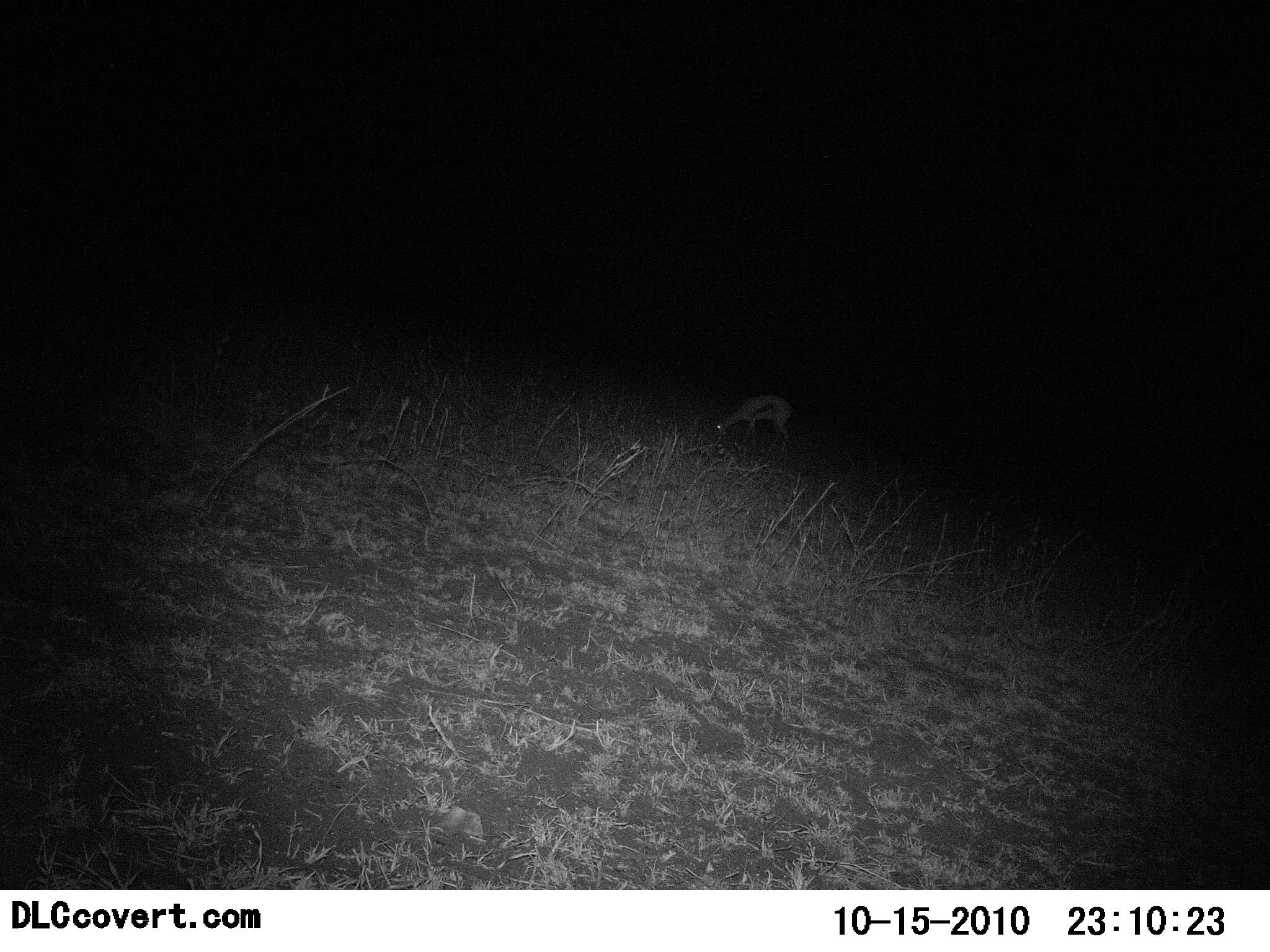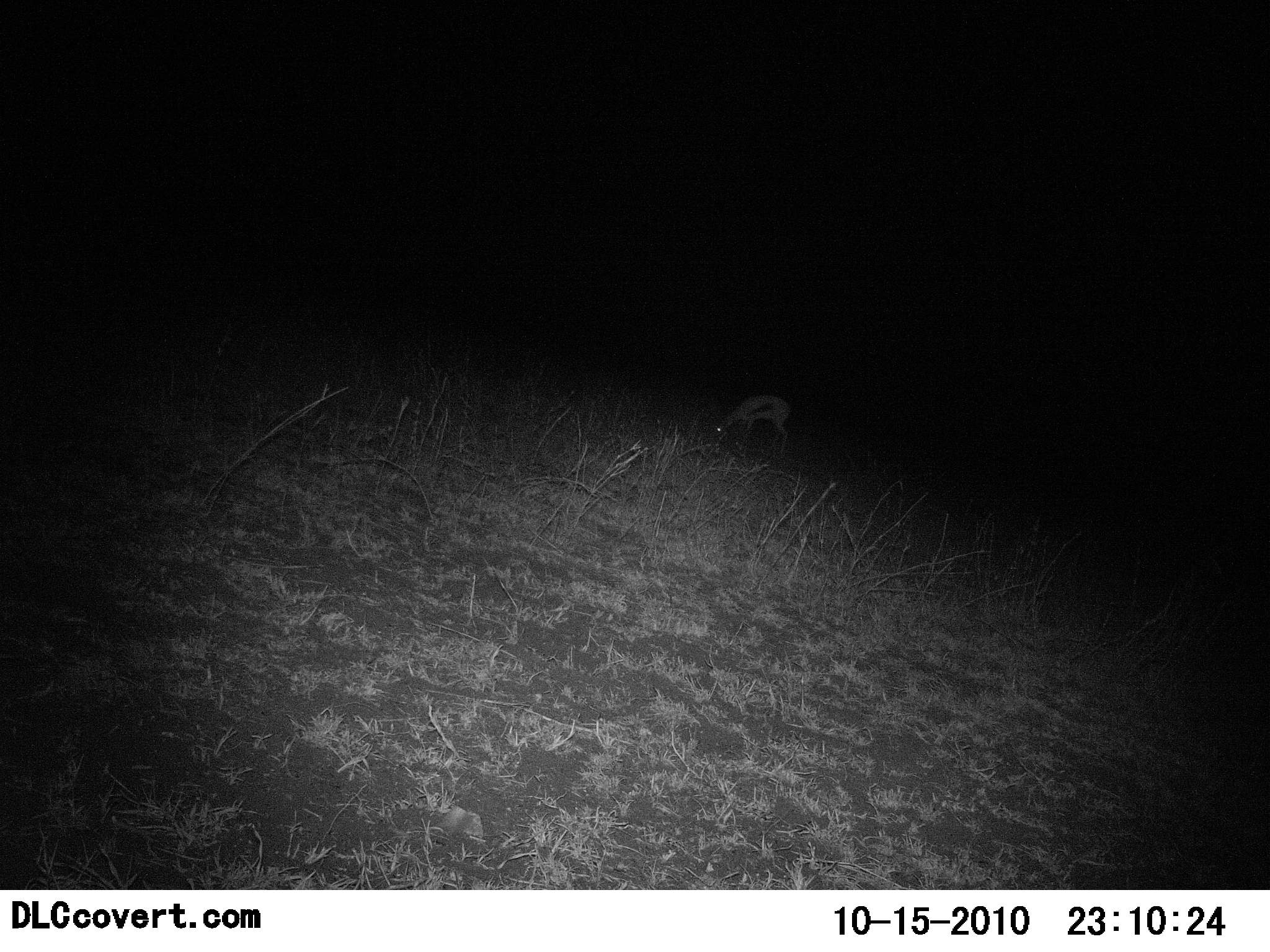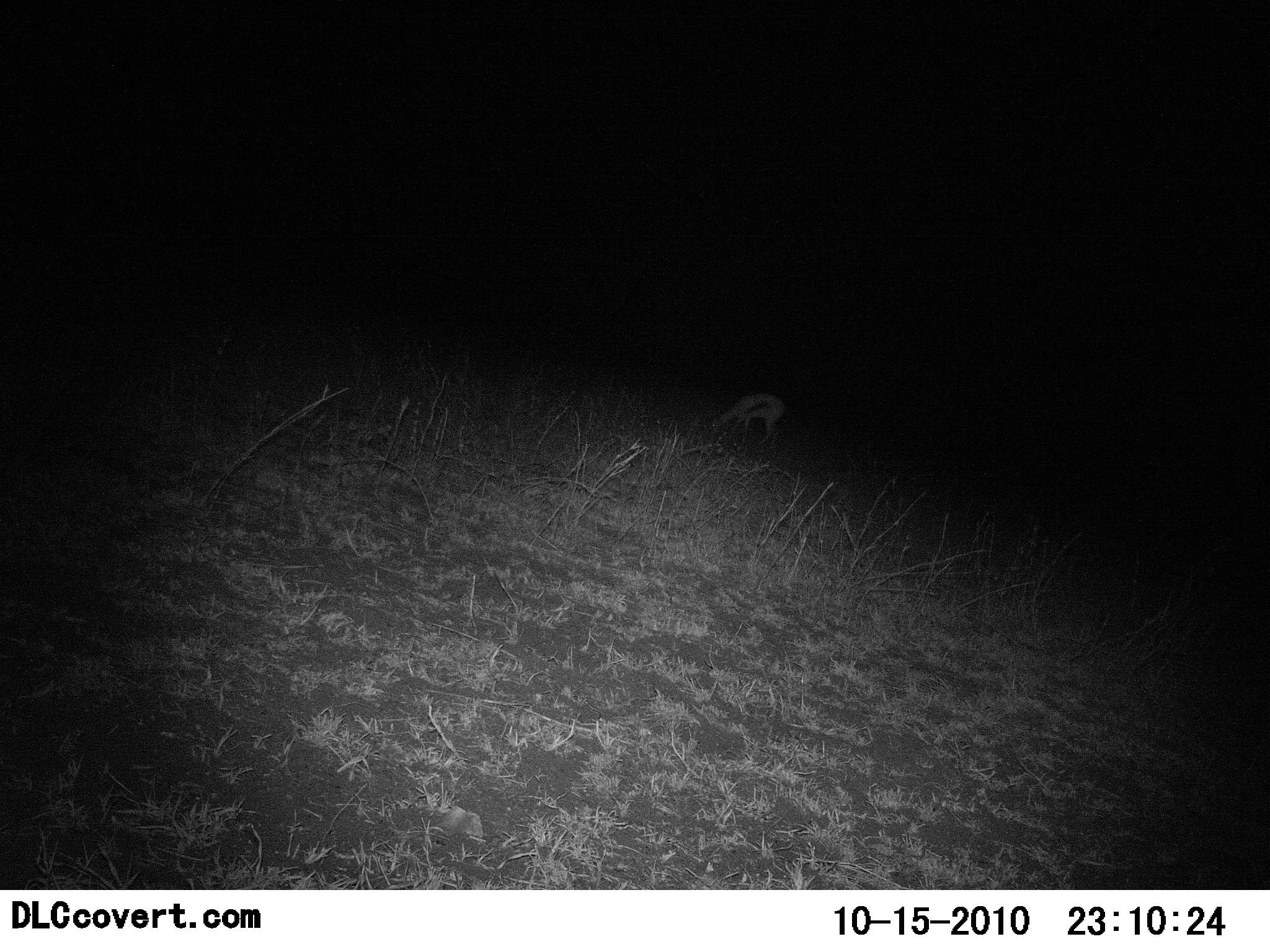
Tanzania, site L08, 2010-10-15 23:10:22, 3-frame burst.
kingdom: Animalia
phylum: Chordata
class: Mammalia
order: Artiodactyla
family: Bovidae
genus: Eudorcas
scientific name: Eudorcas thomsonii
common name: thomson's gazelle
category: gazellethomsons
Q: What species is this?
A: Gazellethomsons (thomson's gazelle) (Eudorcas thomsonii).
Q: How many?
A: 1.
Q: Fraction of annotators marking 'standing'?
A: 13%.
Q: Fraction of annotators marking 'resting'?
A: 0%.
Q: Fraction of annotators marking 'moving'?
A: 0%.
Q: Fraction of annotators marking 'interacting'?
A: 0%.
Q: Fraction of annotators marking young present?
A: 0%.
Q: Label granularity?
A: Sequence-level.